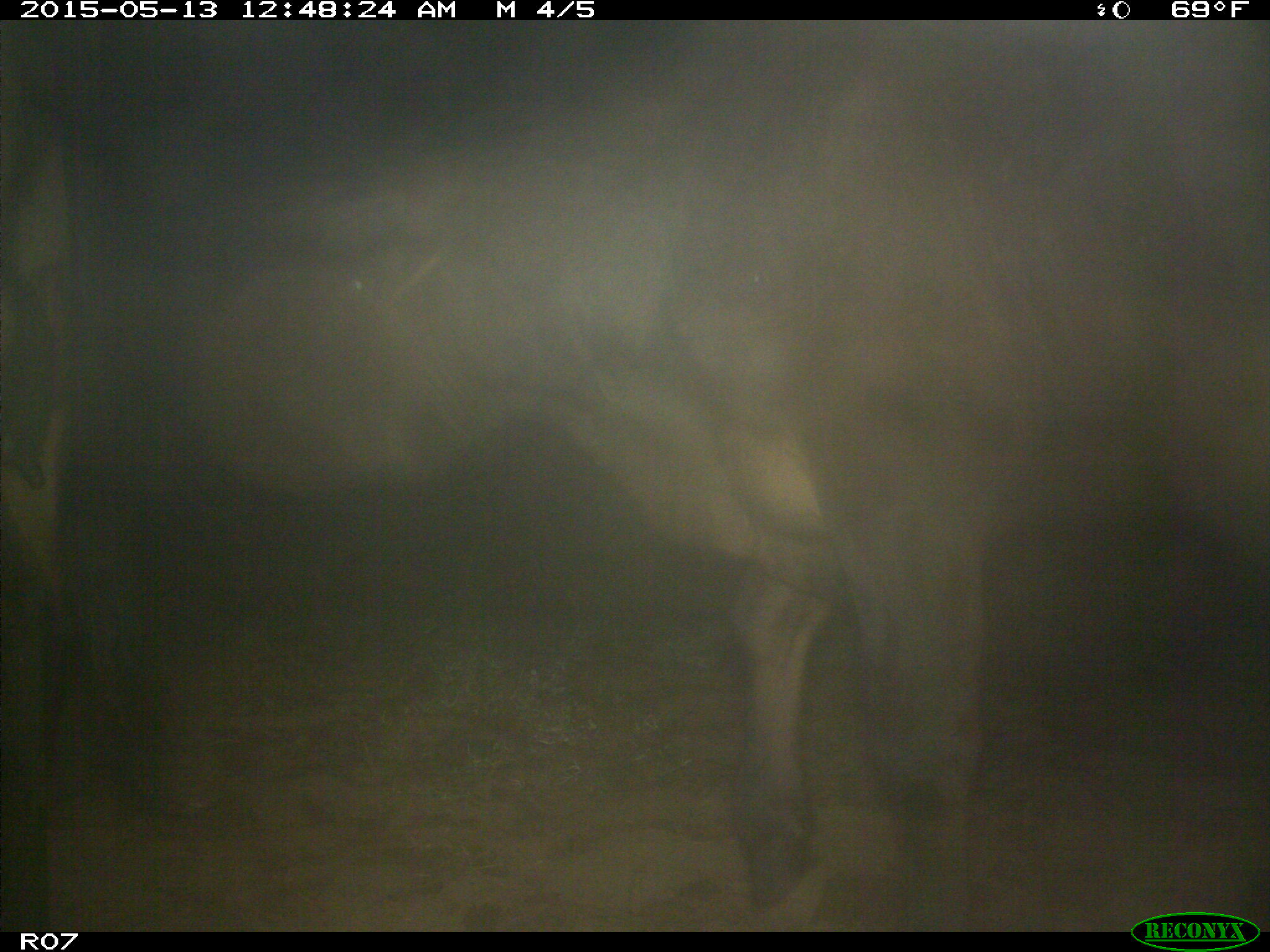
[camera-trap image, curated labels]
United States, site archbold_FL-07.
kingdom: Animalia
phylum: Chordata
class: Mammalia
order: Artiodactyla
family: Bovidae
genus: Bos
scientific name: Bos taurus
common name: domestic cow